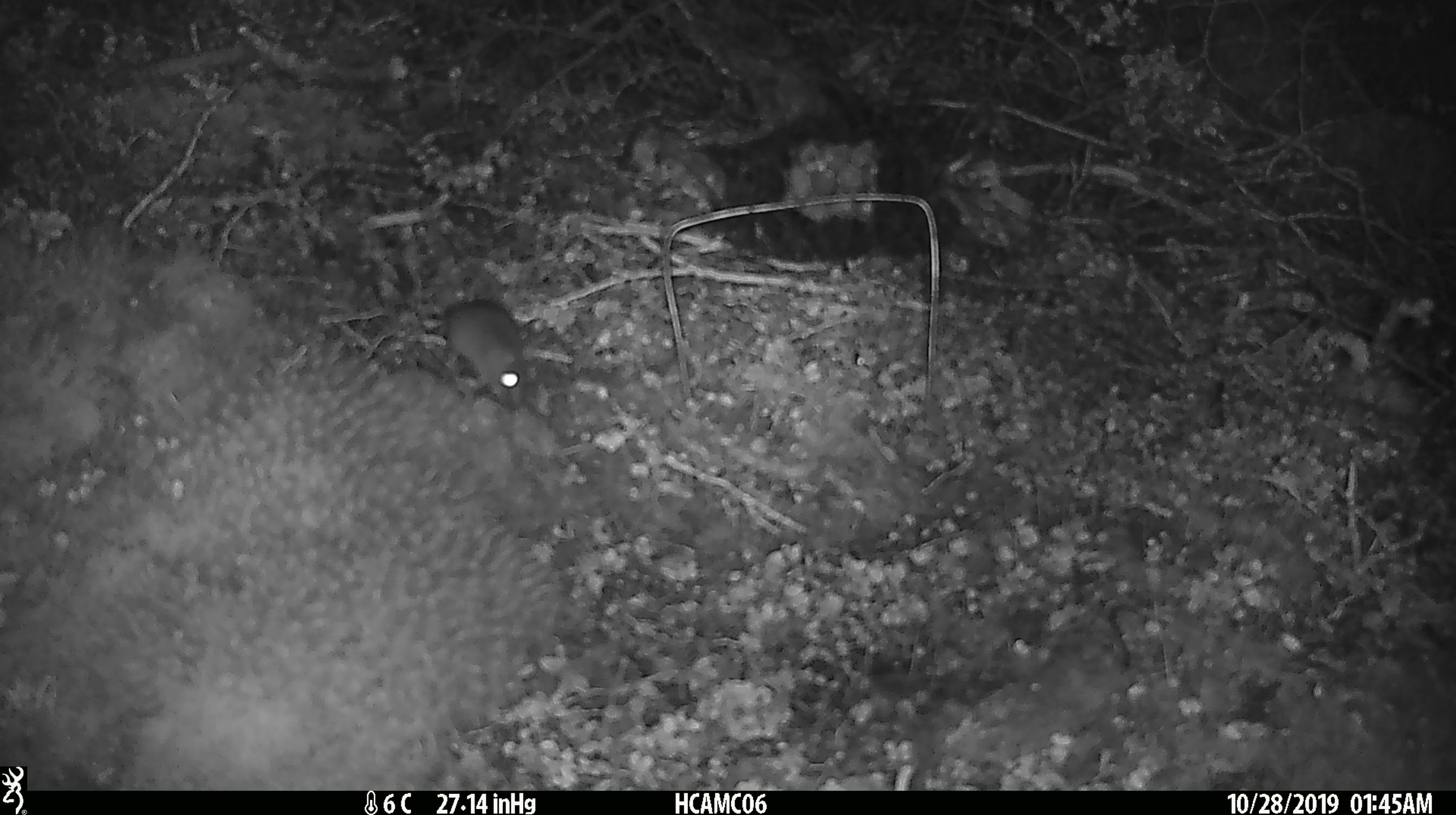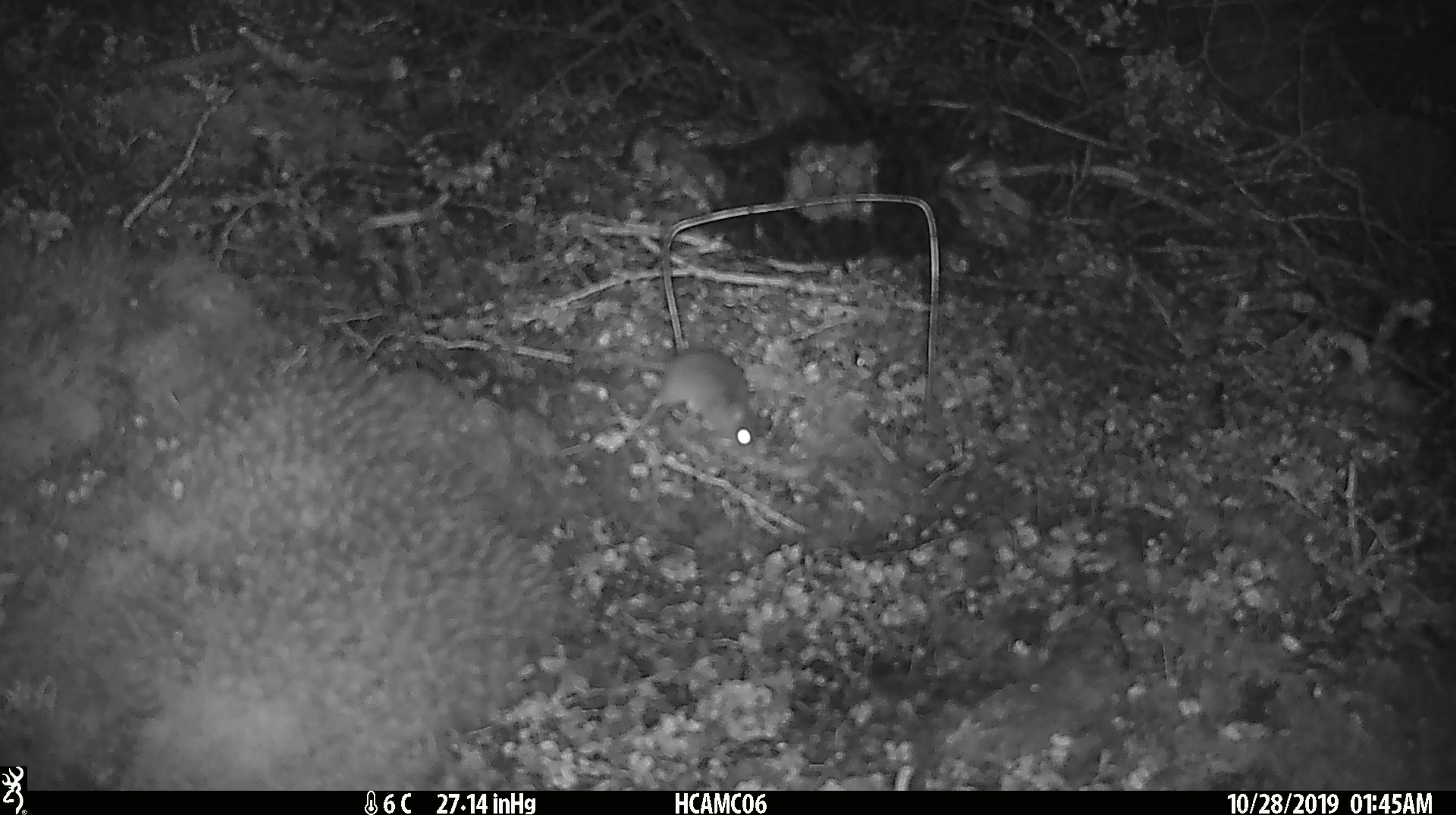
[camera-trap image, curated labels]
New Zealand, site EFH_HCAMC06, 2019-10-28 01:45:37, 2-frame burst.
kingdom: Animalia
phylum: Chordata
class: Mammalia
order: Rodentia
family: Muridae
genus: Mus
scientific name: Mus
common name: mouse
Mouse (Mus).